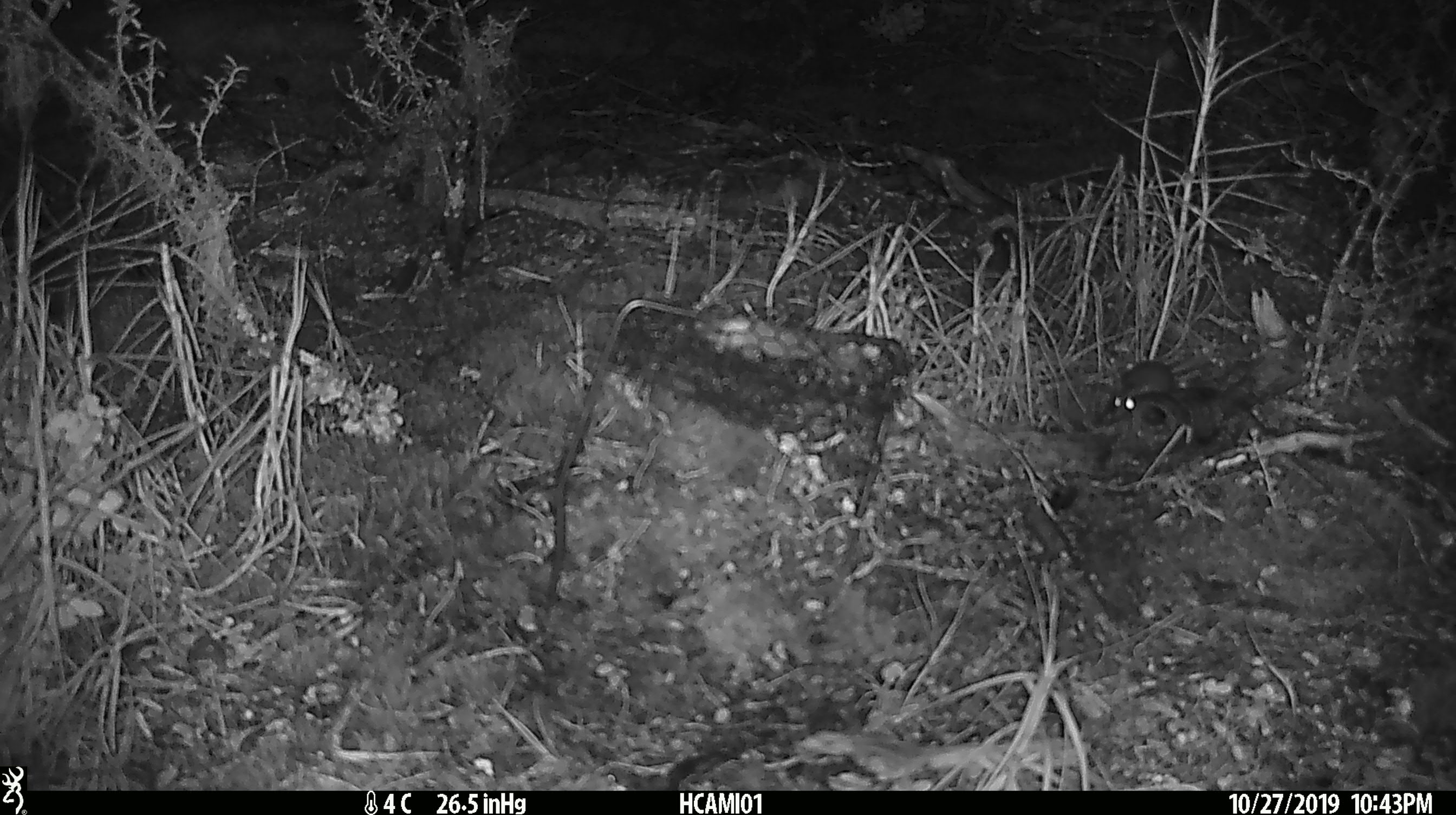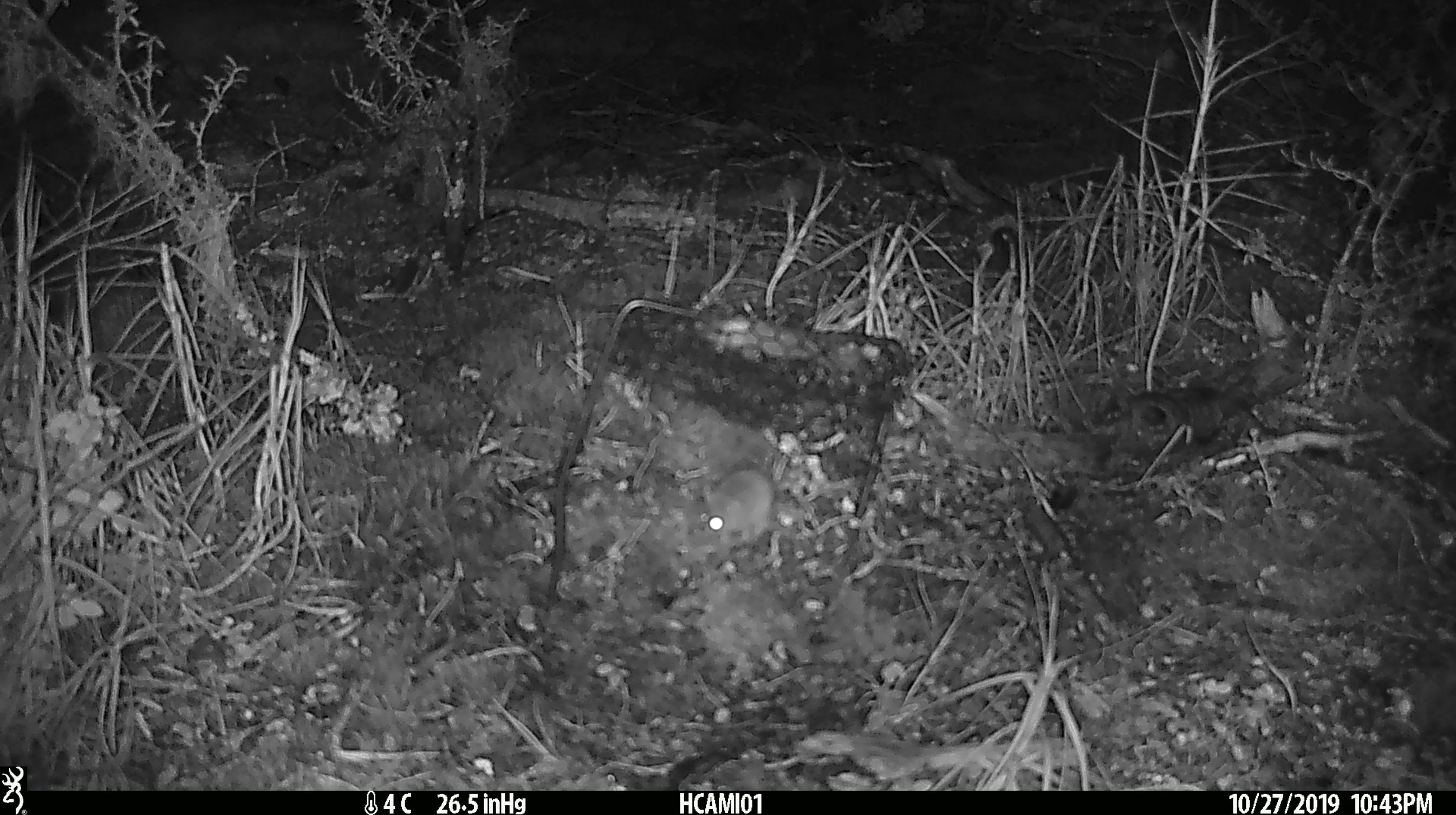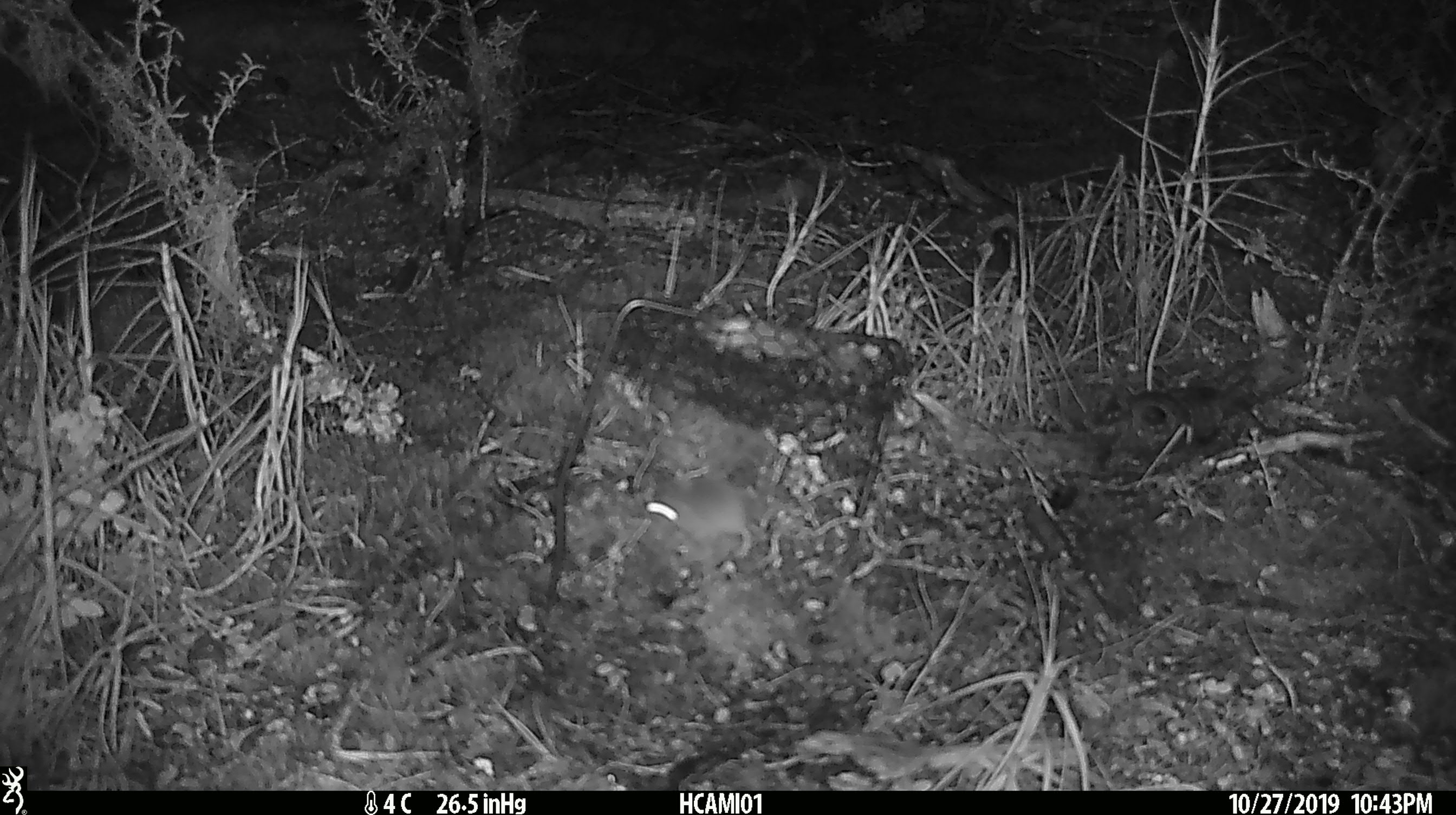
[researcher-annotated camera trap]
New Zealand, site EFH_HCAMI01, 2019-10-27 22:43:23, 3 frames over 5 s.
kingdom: Animalia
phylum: Chordata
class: Mammalia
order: Rodentia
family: Muridae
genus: Mus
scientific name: Mus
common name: mouse